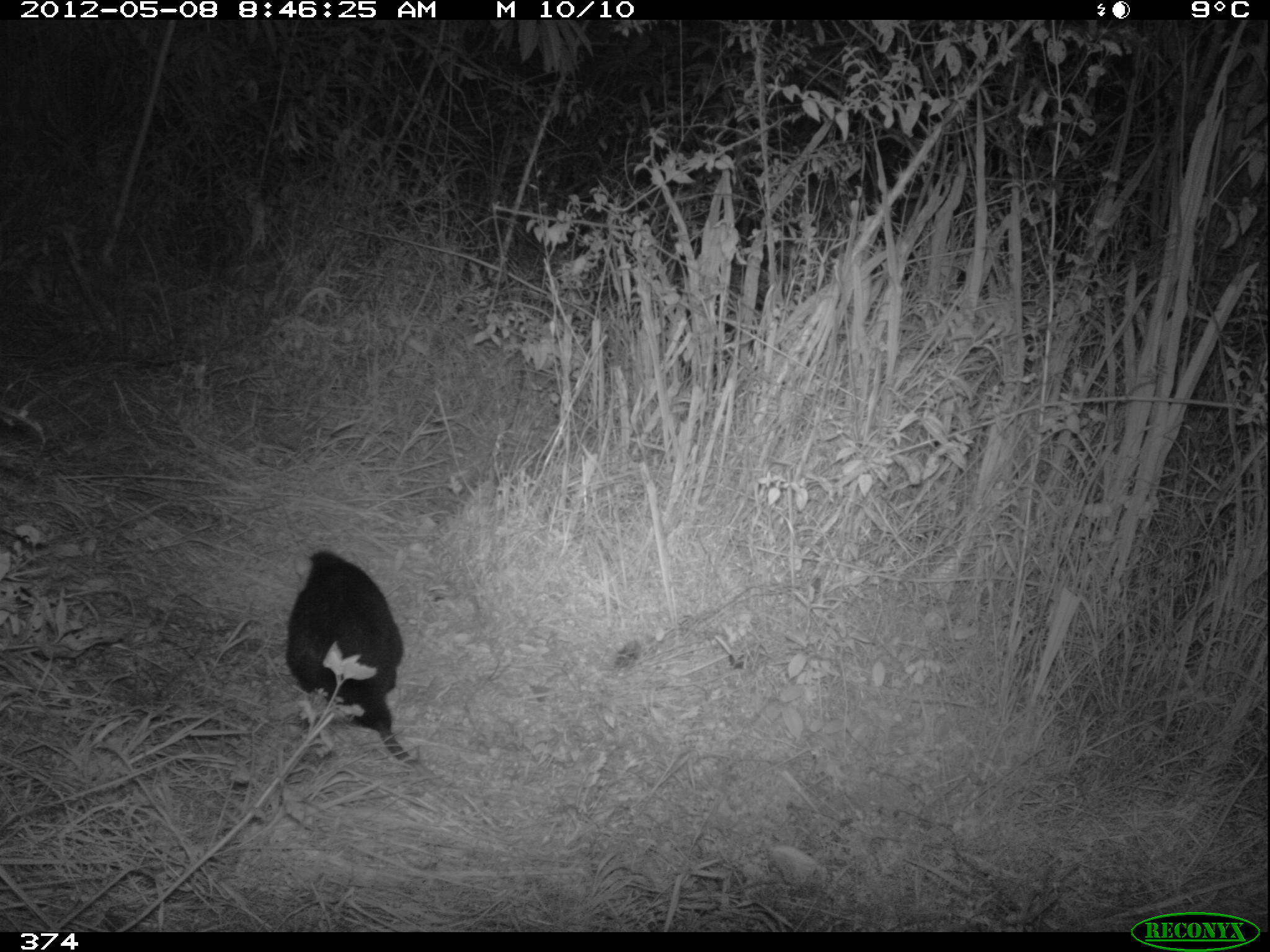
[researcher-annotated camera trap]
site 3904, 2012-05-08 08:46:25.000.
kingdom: Animalia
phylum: Chordata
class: Mammalia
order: Didelphimorphia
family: Didelphidae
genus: Didelphis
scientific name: Didelphis pernigra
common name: andean white-eared opossum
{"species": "Didelphis pernigra (andean white-eared opossum)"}